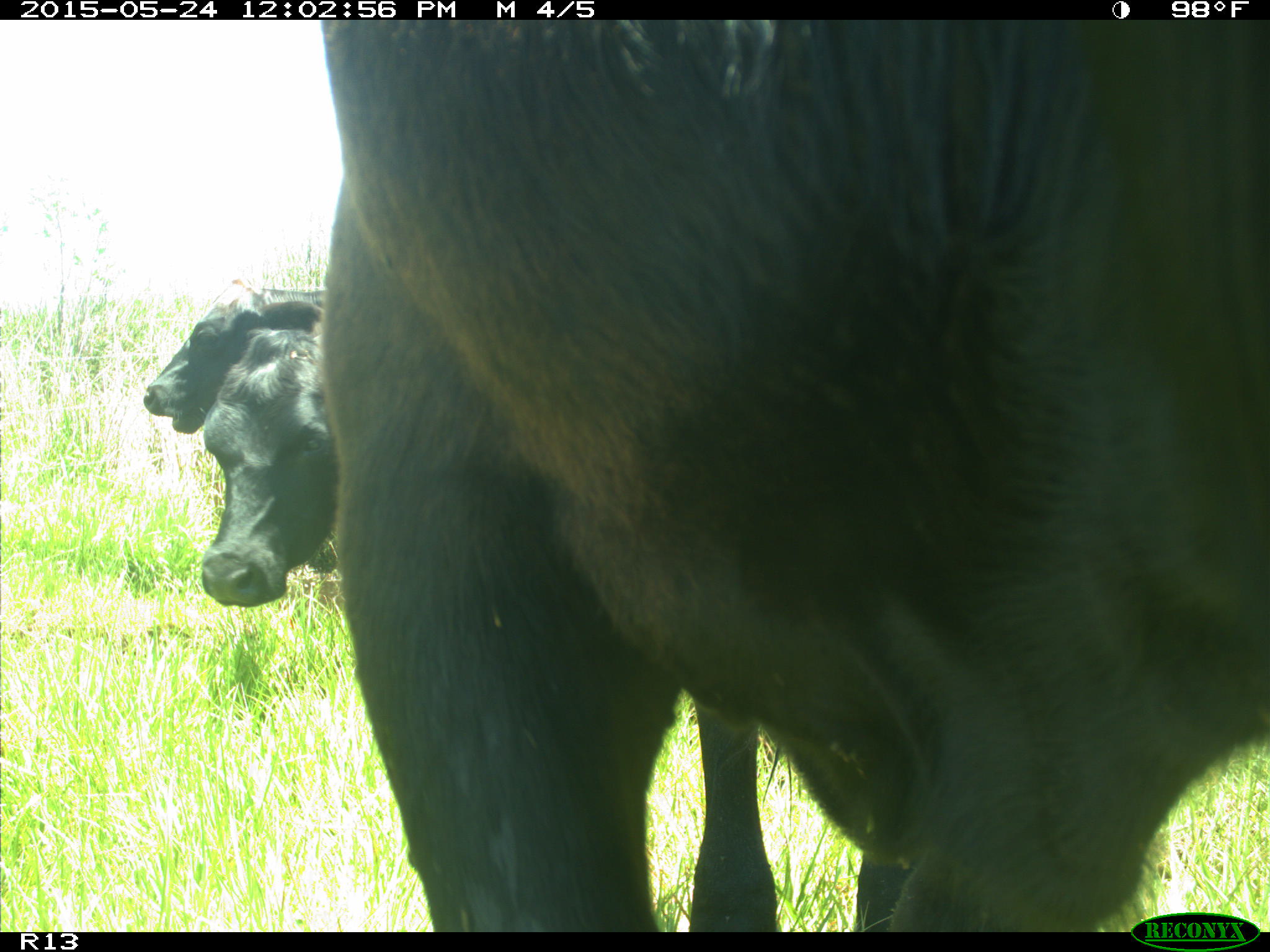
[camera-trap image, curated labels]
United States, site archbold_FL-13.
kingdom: Animalia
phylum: Chordata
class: Mammalia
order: Artiodactyla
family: Bovidae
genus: Bos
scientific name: Bos taurus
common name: domestic cow